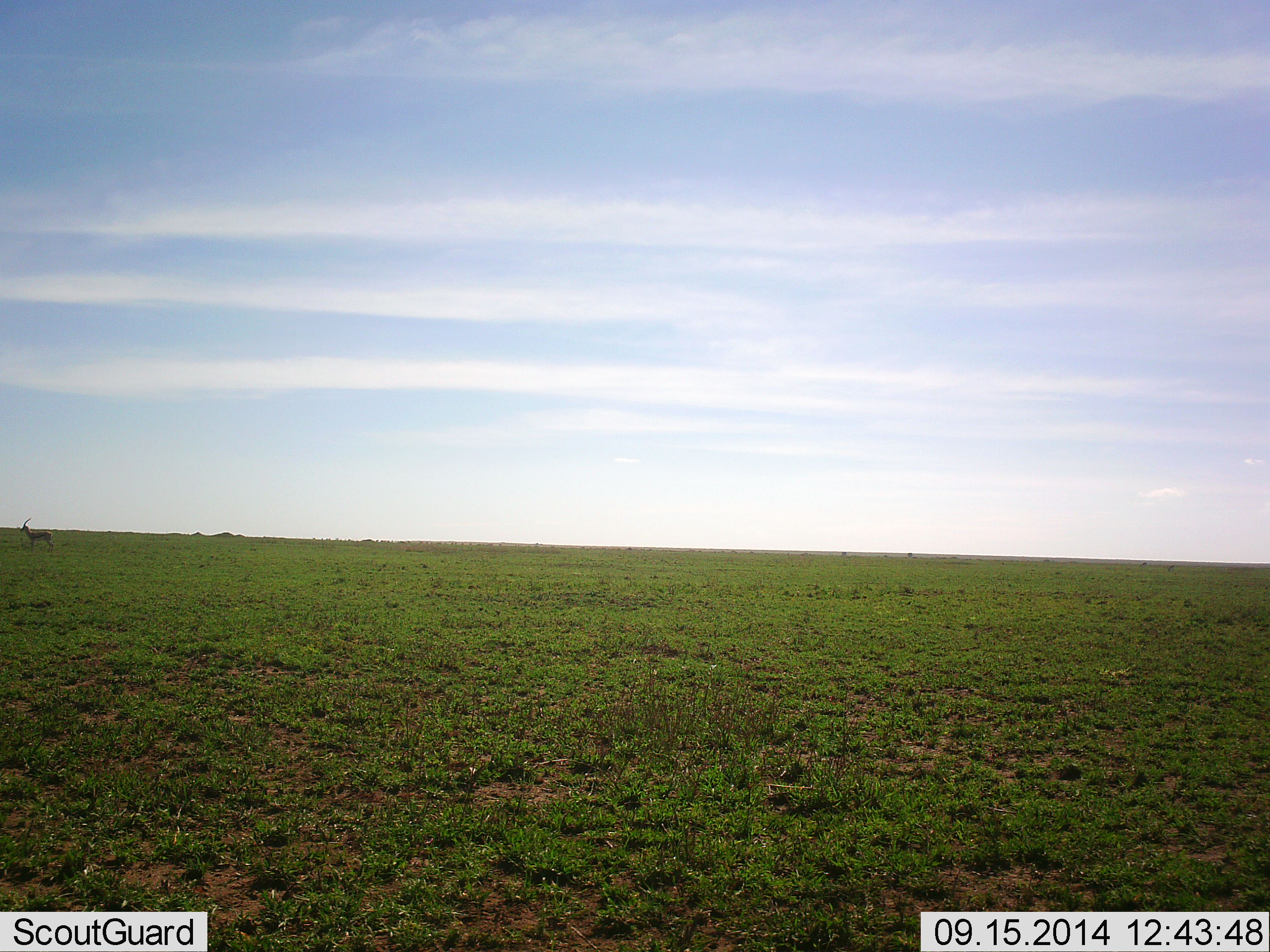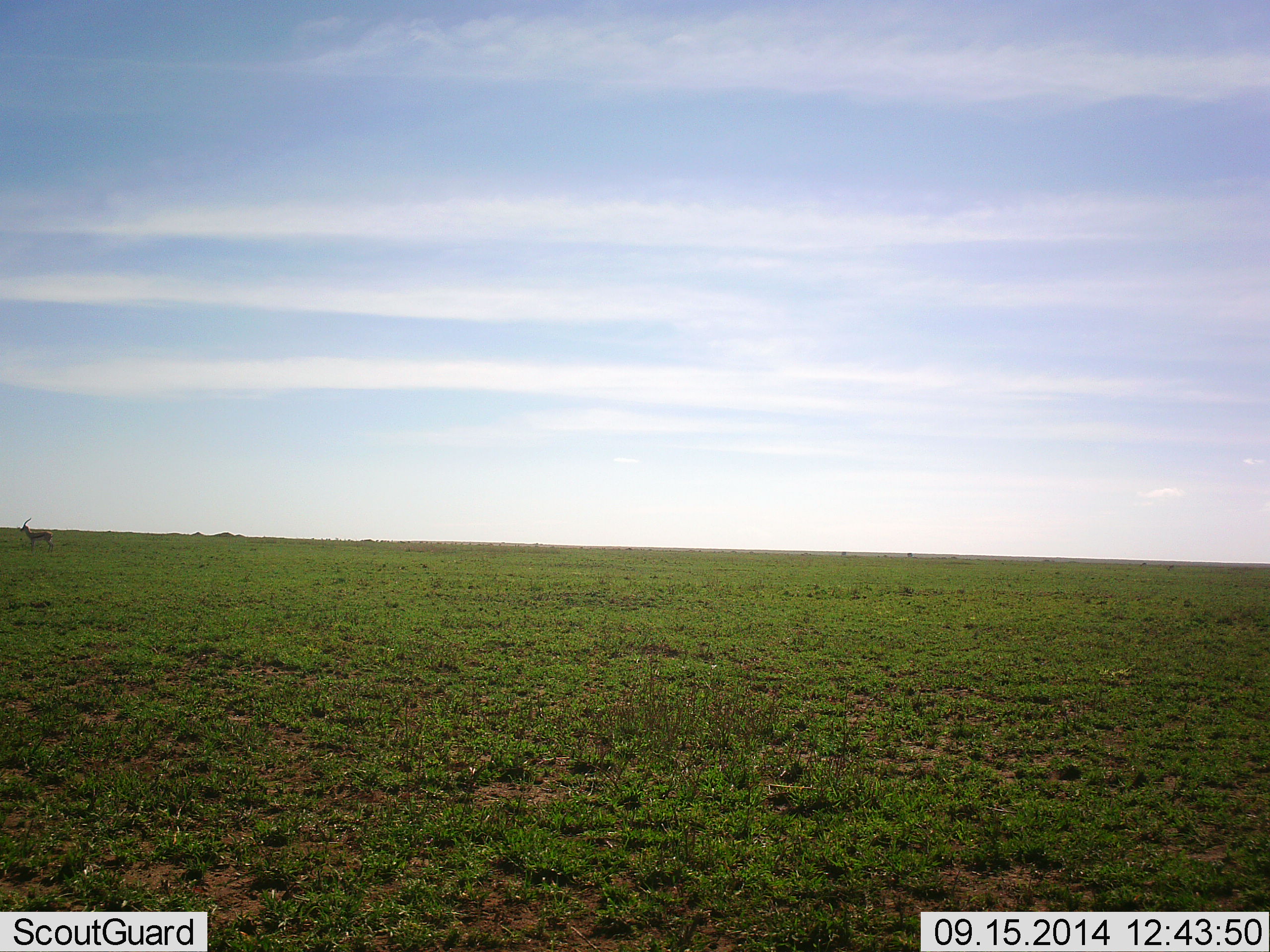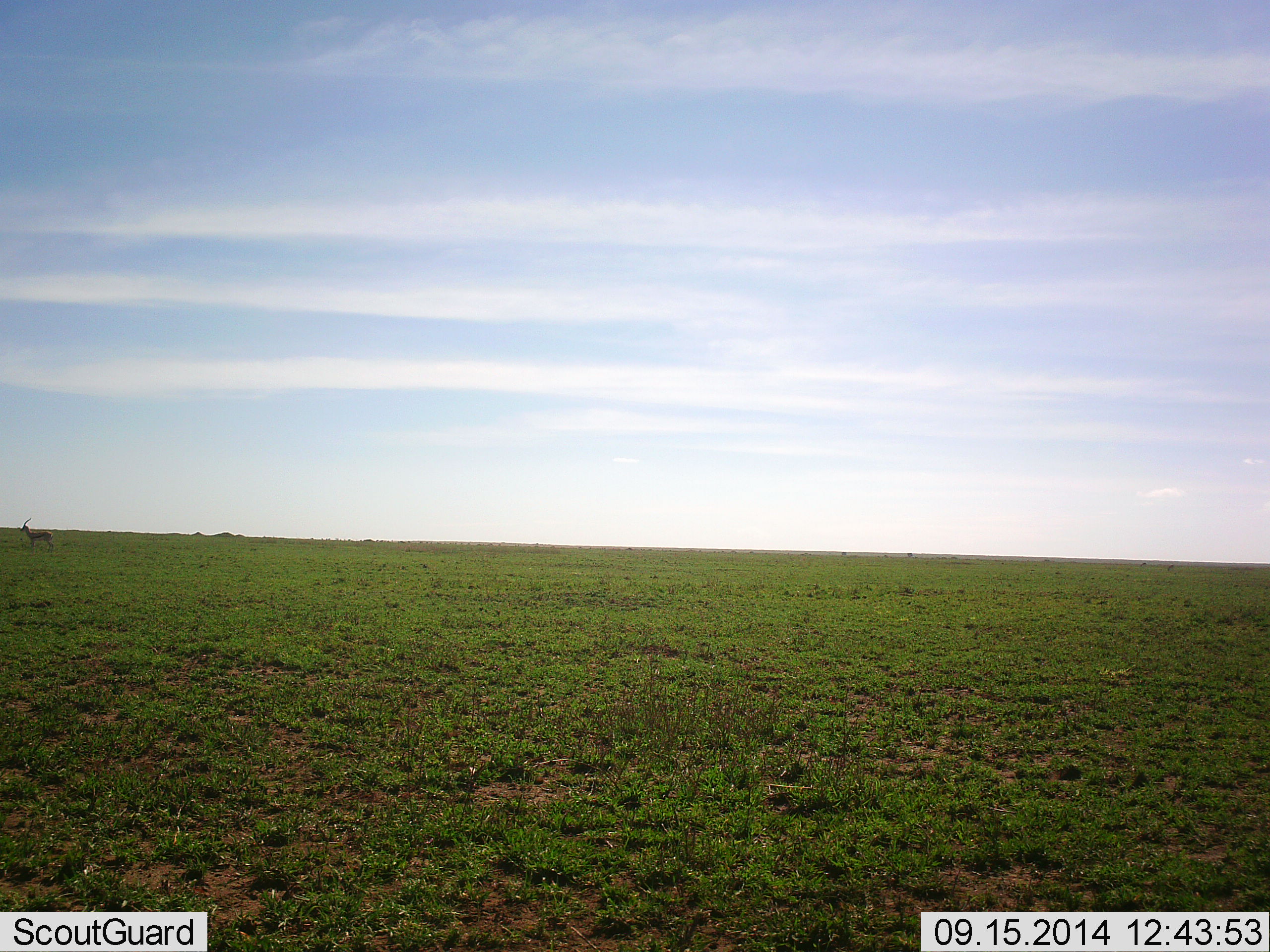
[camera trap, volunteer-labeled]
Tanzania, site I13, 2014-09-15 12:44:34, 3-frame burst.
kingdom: Animalia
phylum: Chordata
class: Mammalia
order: Artiodactyla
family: Bovidae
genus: Eudorcas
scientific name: Eudorcas thomsonii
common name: thomson's gazelle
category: gazellethomsons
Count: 1.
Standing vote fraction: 100%.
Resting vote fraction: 0%.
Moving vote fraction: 0%.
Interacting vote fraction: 0%.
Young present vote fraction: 0%.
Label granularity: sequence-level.